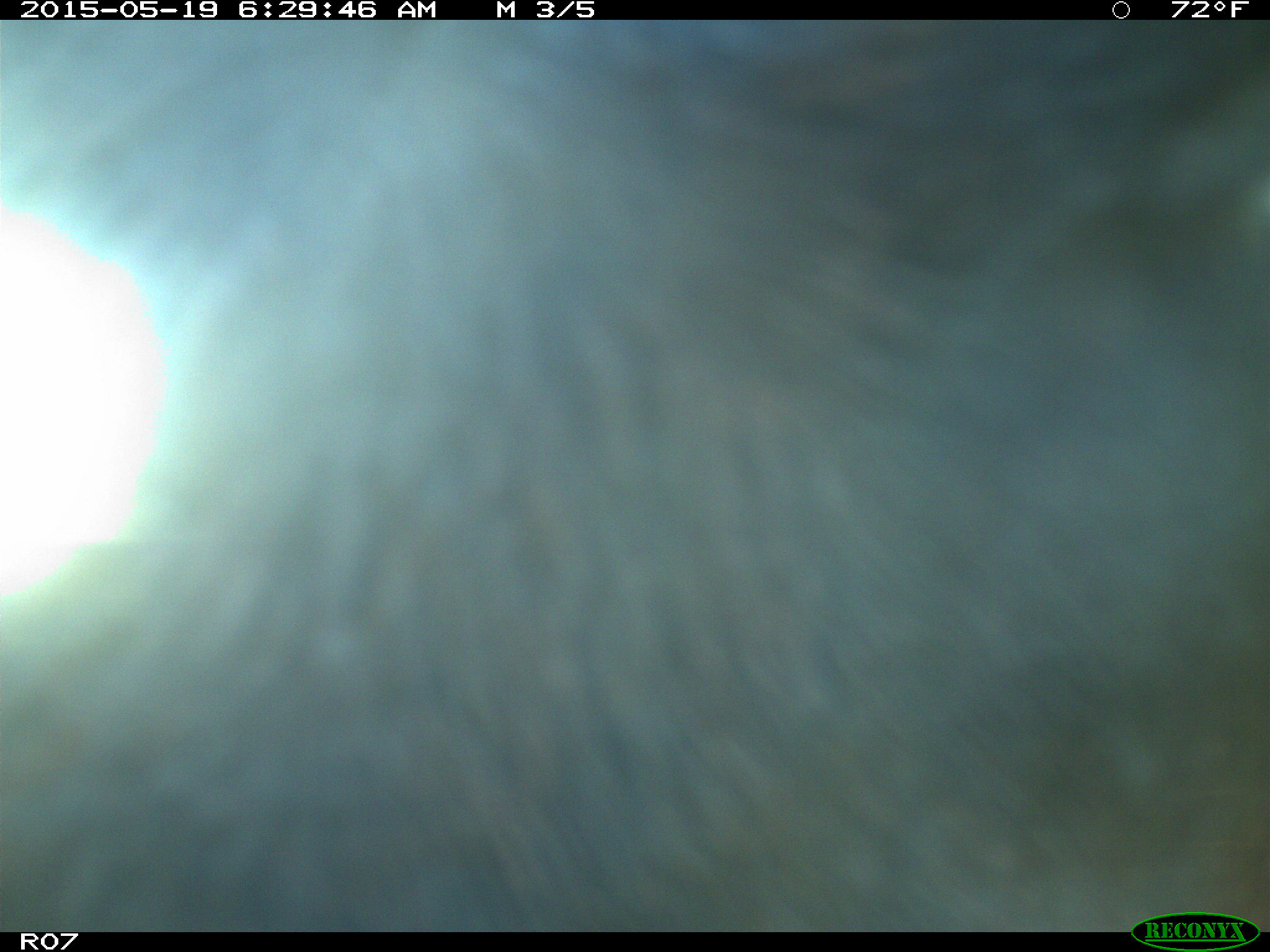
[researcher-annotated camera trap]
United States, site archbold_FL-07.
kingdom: Animalia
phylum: Chordata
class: Mammalia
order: Artiodactyla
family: Bovidae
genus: Bos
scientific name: Bos taurus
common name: domestic cow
Bos taurus (domestic cow).